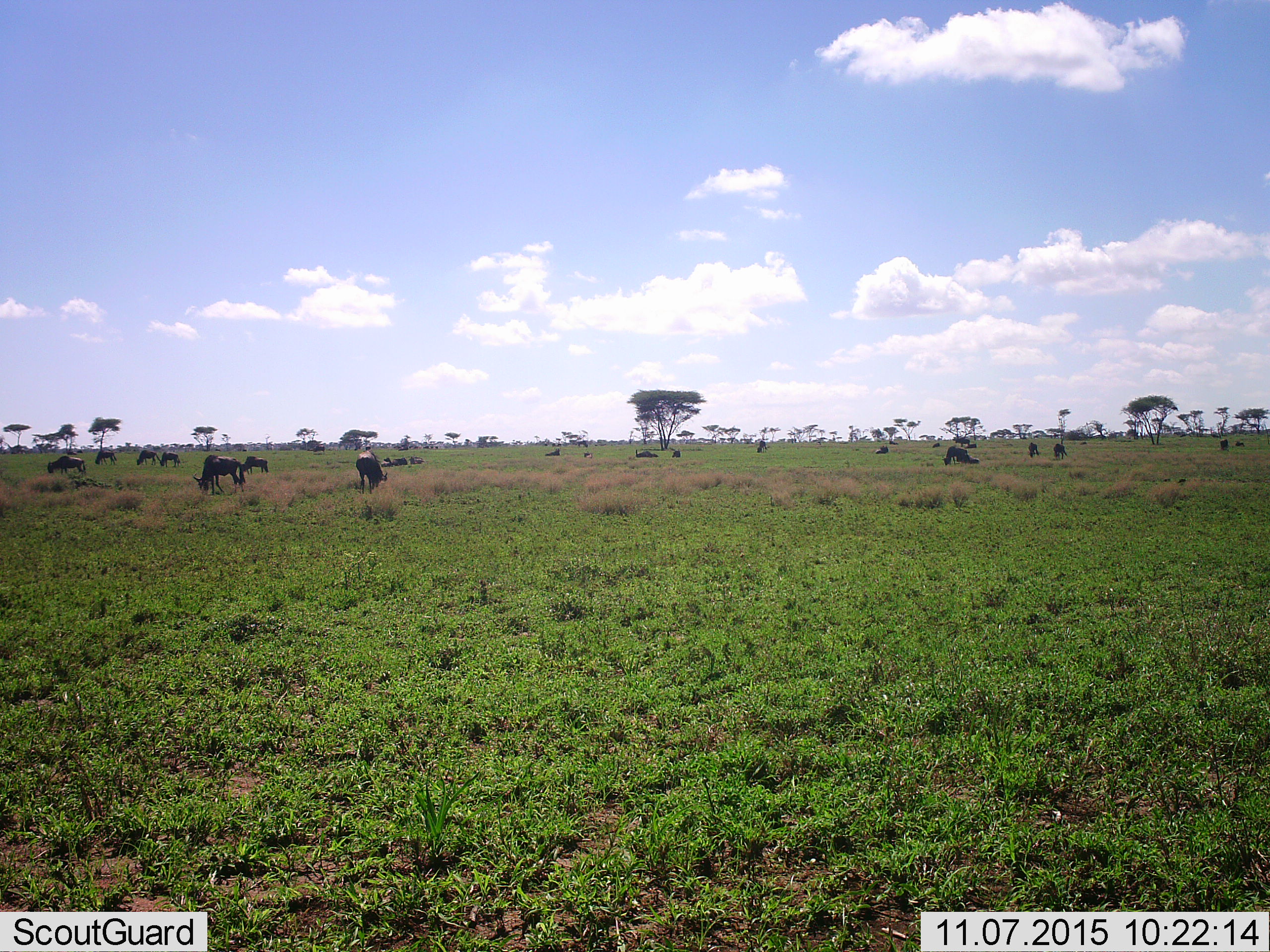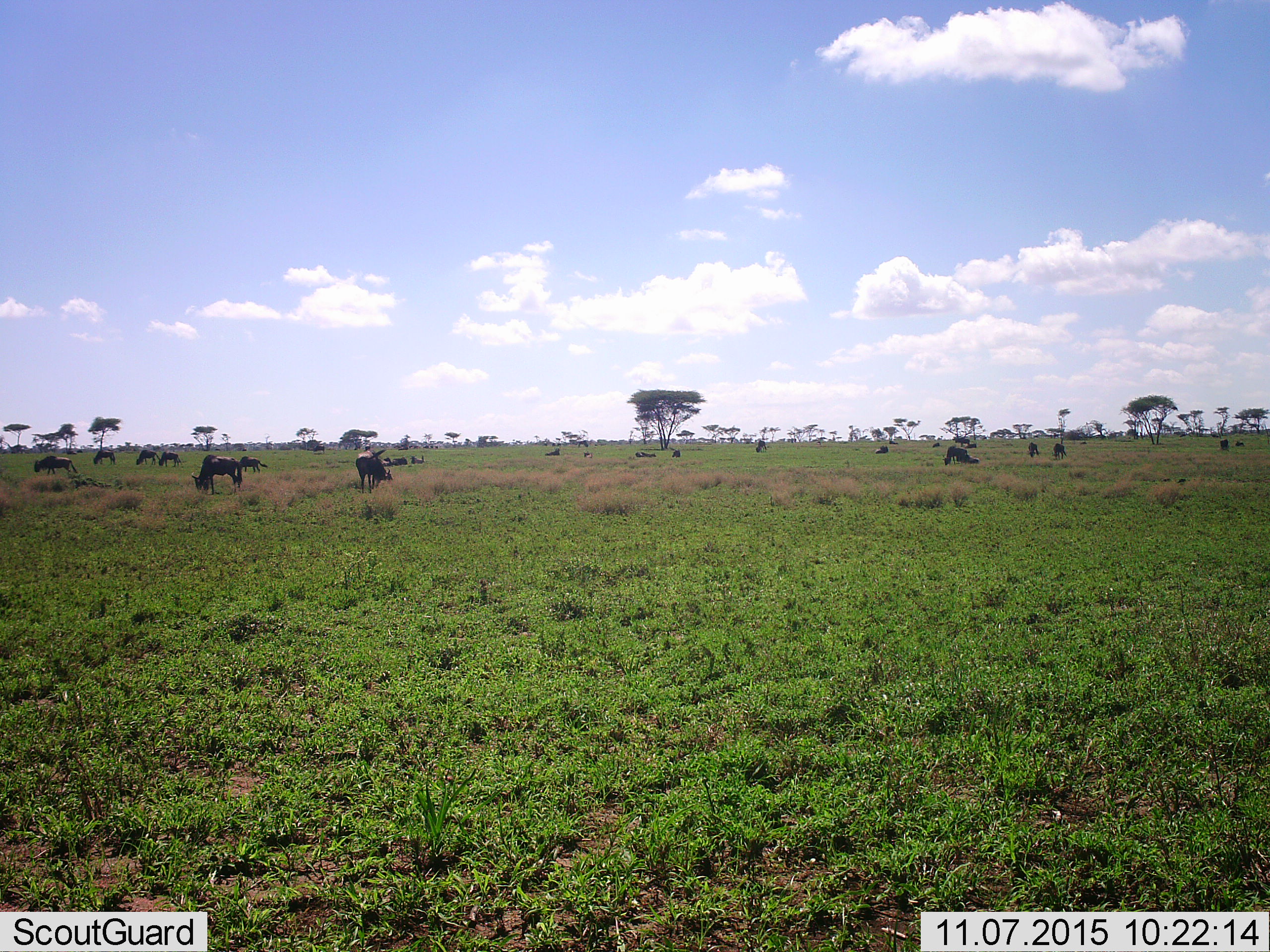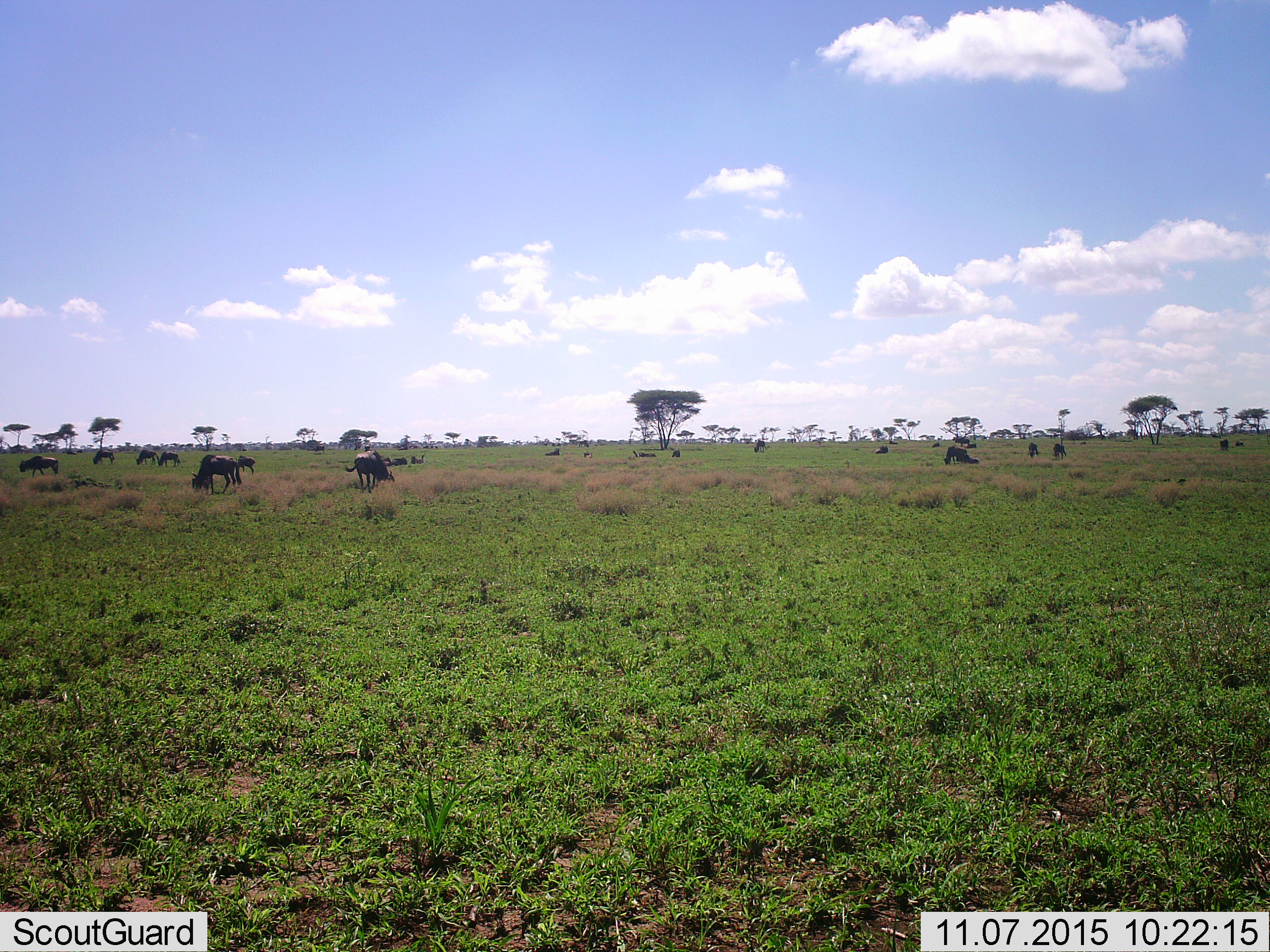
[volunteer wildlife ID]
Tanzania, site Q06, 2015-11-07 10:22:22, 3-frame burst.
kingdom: Animalia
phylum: Chordata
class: Mammalia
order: Artiodactyla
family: Bovidae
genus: Connochaetes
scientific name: Connochaetes taurinus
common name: blue wildebeest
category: wildebeest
Wildebeest (blue wildebeest) (Connochaetes taurinus), count 11-50. Behavior (volunteer vote fractions): standing 50%, resting 62%, moving 38%, interacting 0%. Young present (vote fraction): 12%. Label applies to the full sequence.